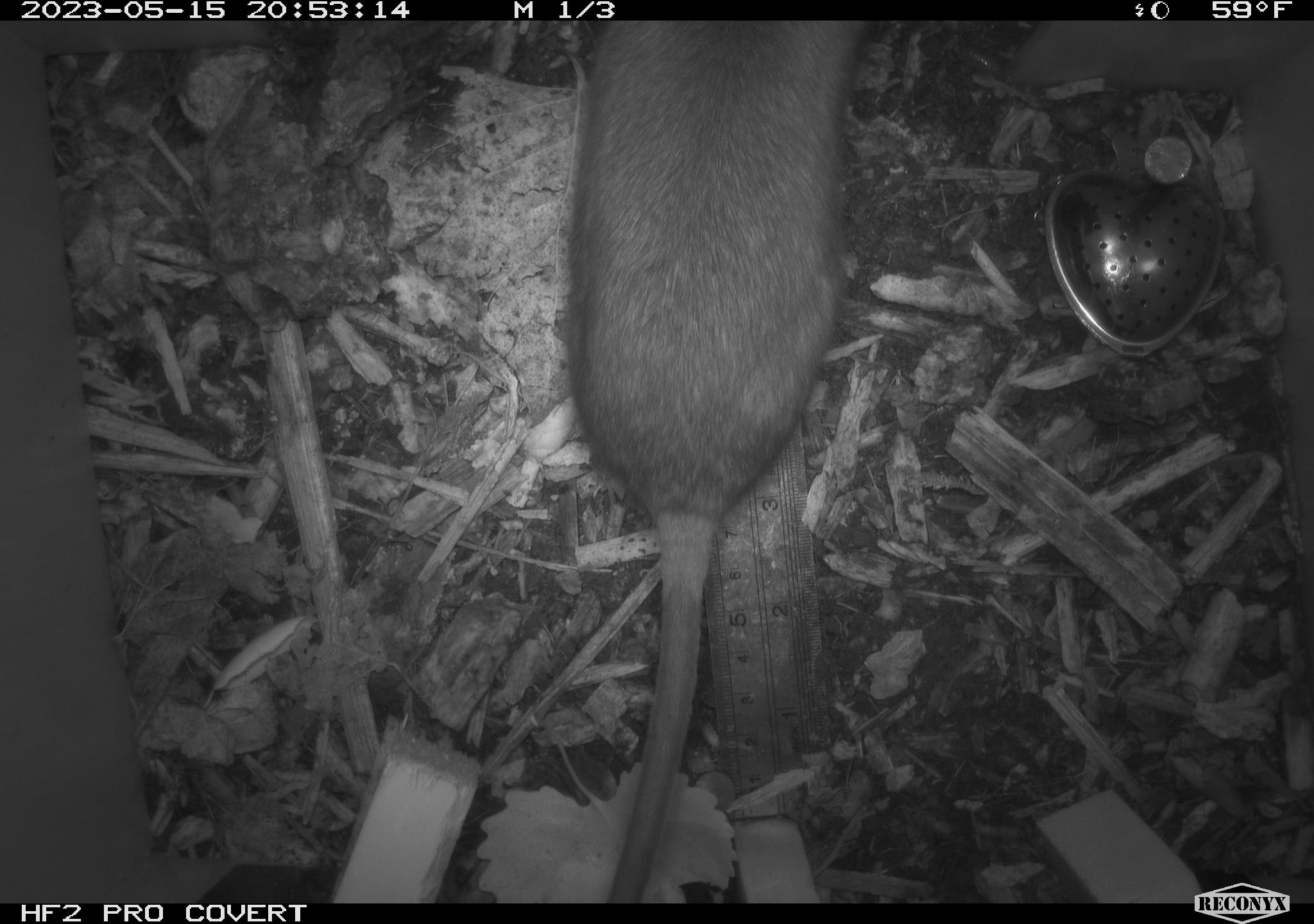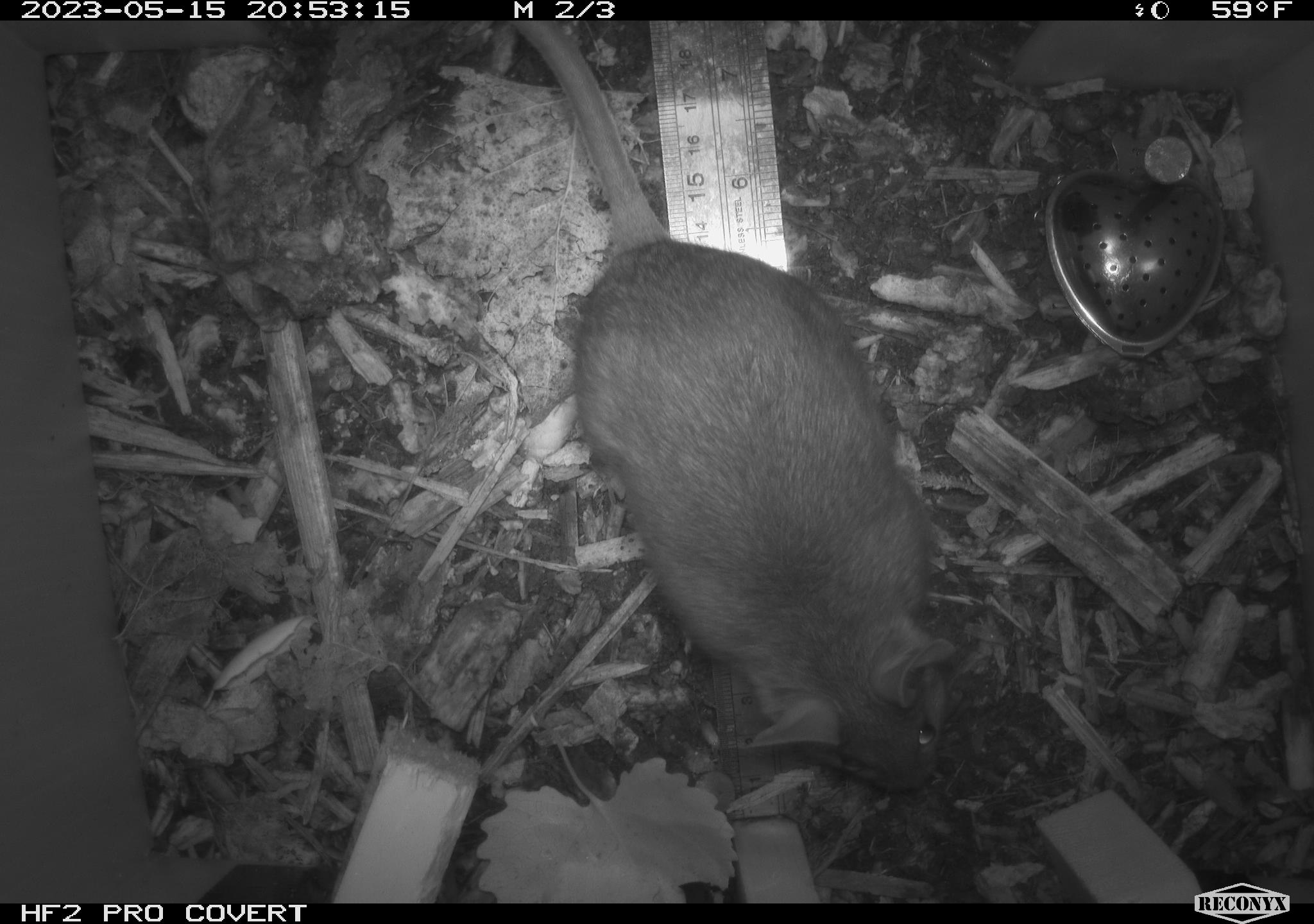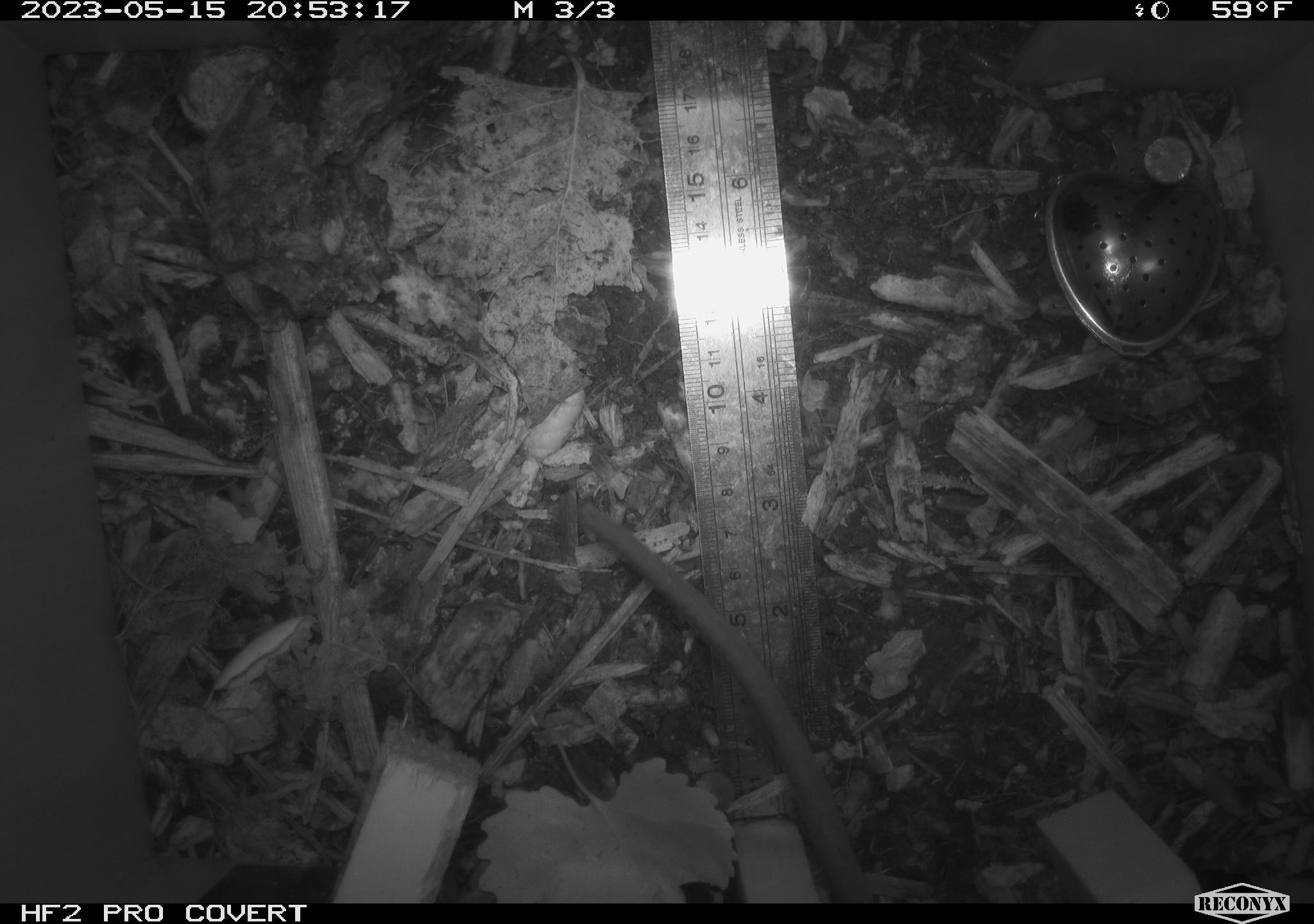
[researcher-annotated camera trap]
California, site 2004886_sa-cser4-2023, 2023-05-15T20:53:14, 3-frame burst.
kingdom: Animalia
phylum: Chordata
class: Mammalia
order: Rodentia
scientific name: Rodentia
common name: woodrat or rat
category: woodrat or rat species